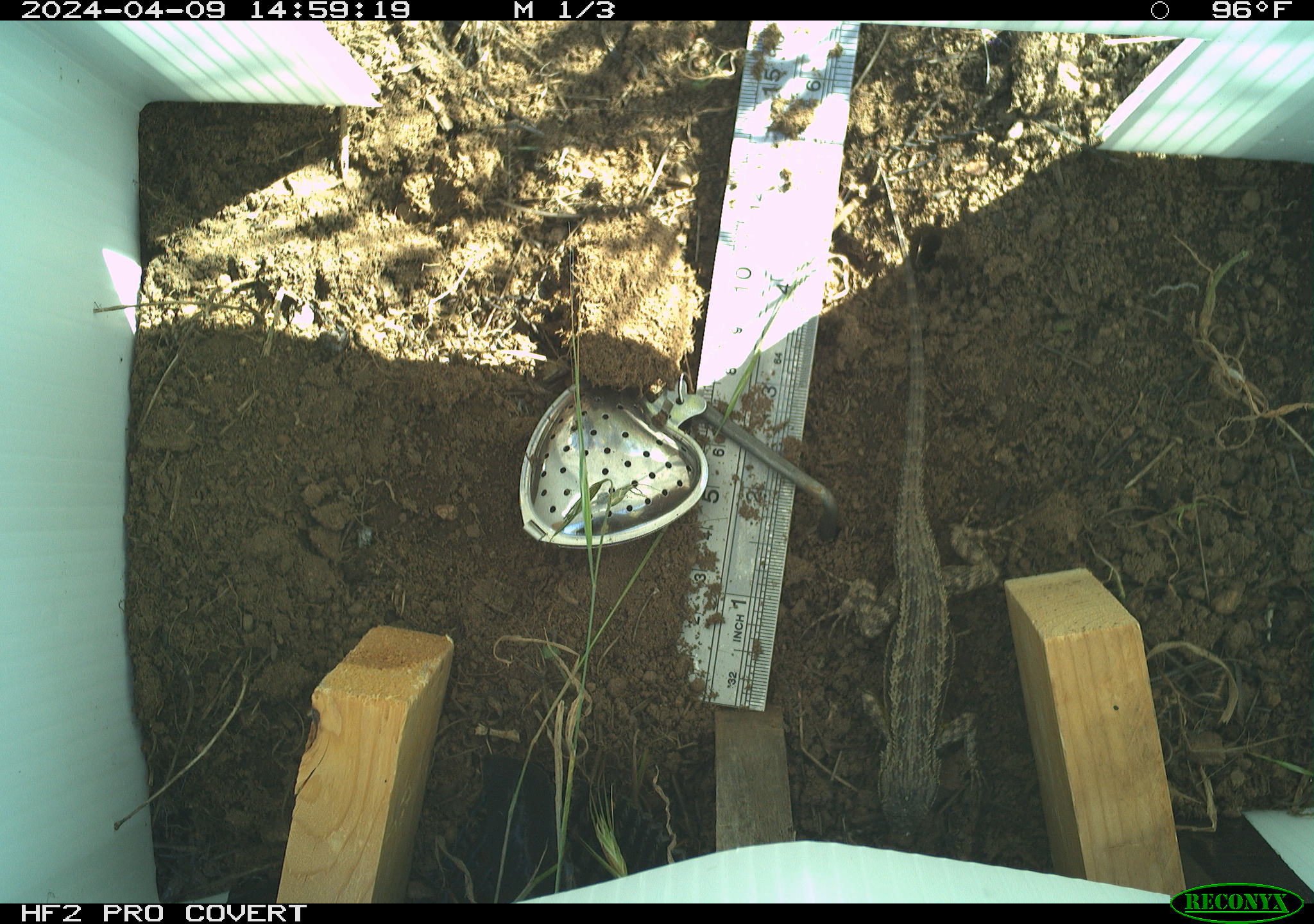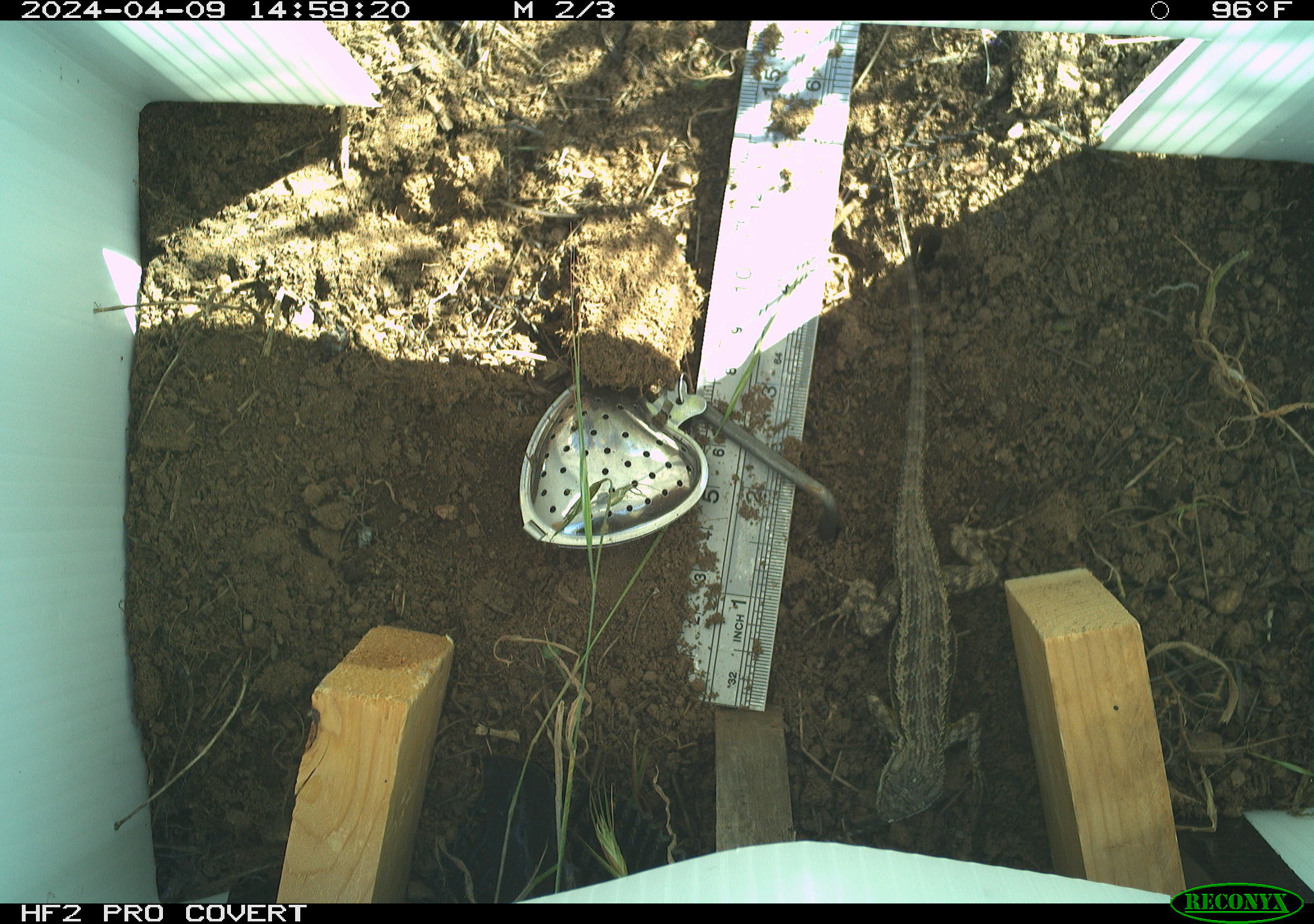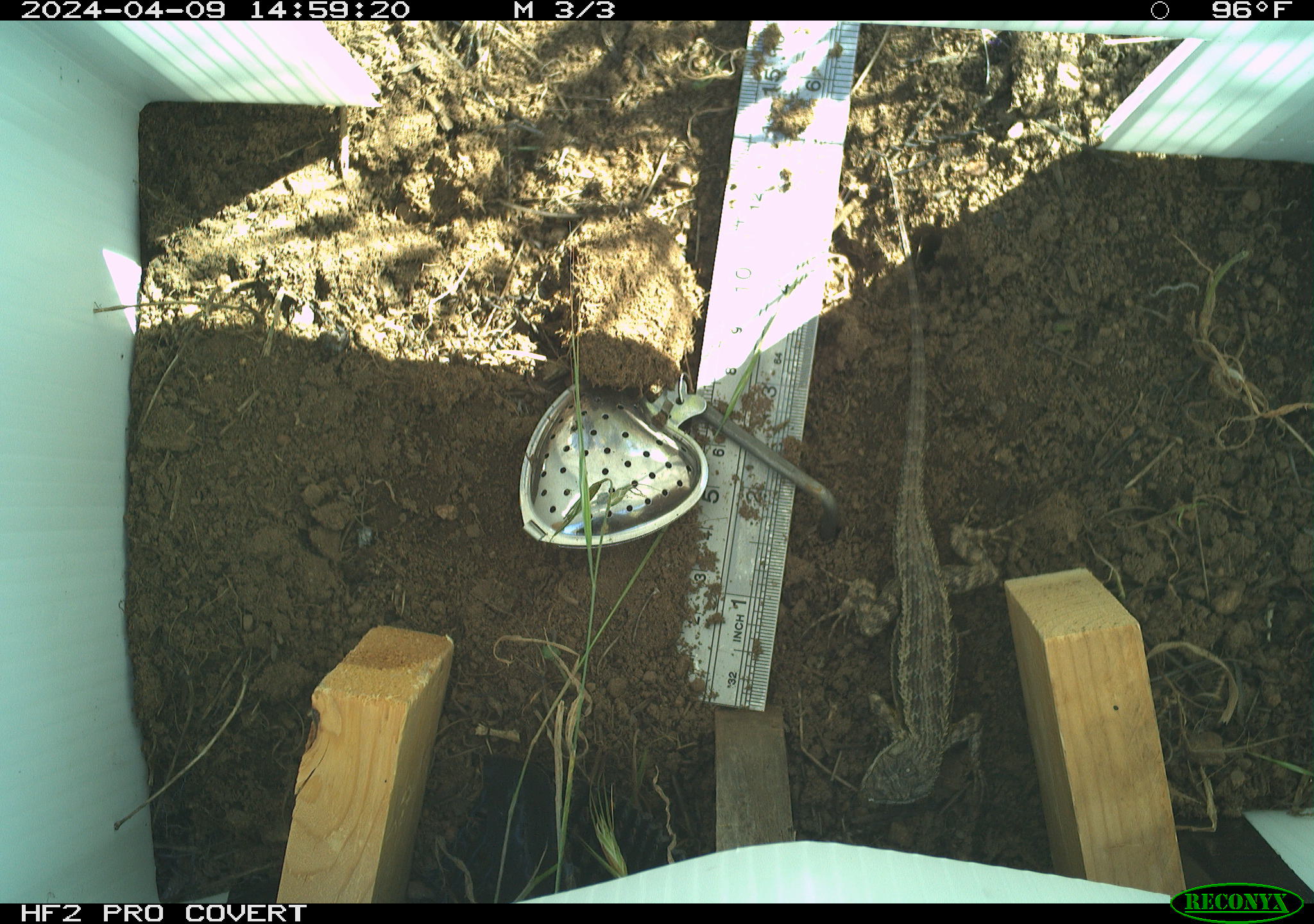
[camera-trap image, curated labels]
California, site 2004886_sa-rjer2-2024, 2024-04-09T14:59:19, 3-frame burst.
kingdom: Animalia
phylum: Chordata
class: Reptilia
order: Squamata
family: Phrynosomatidae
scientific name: Phrynosomatidae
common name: phrynosomatid lizards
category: phrynosomatidae family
Phrynosomatidae family (phrynosomatid lizards) (Phrynosomatidae).